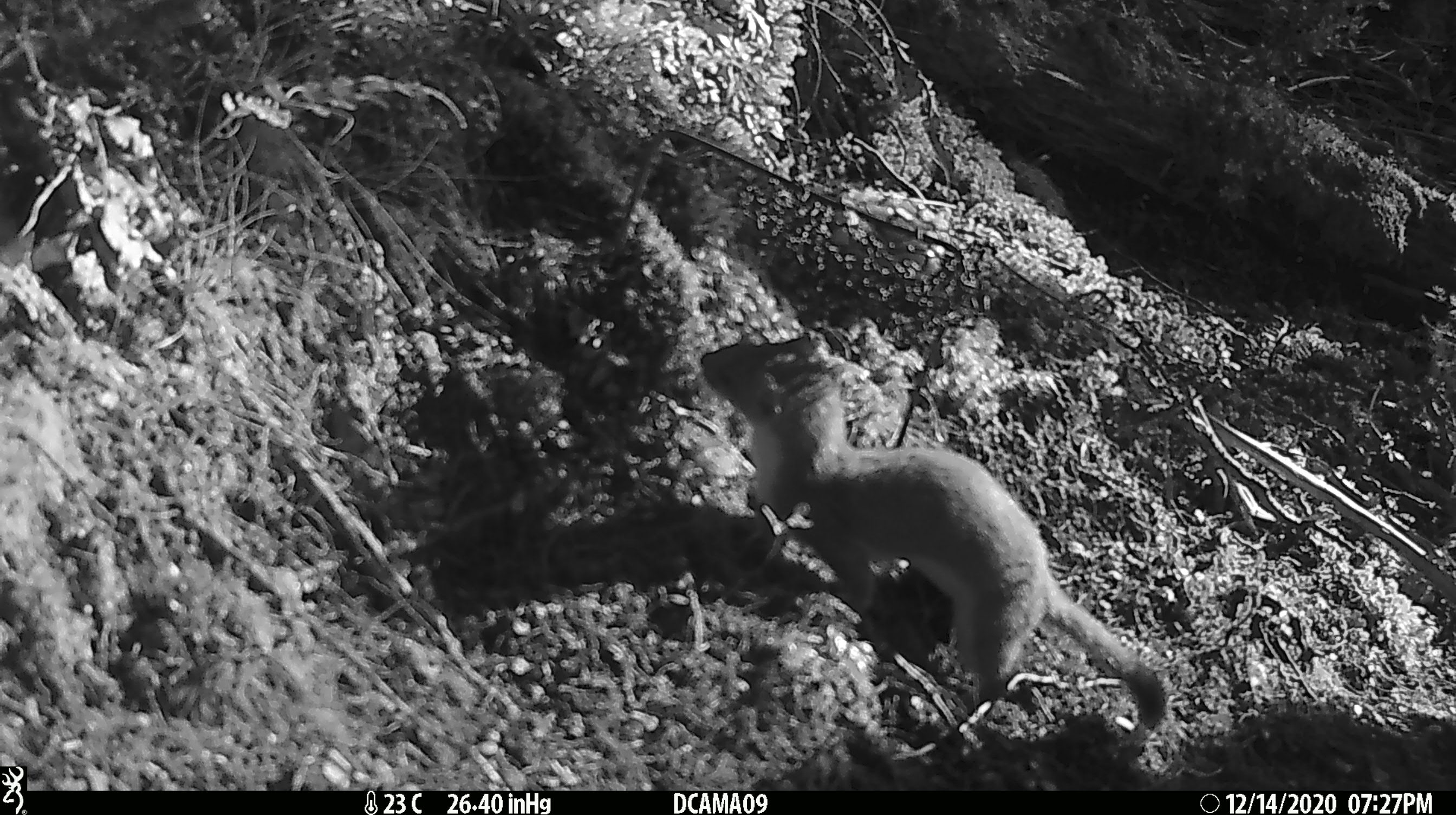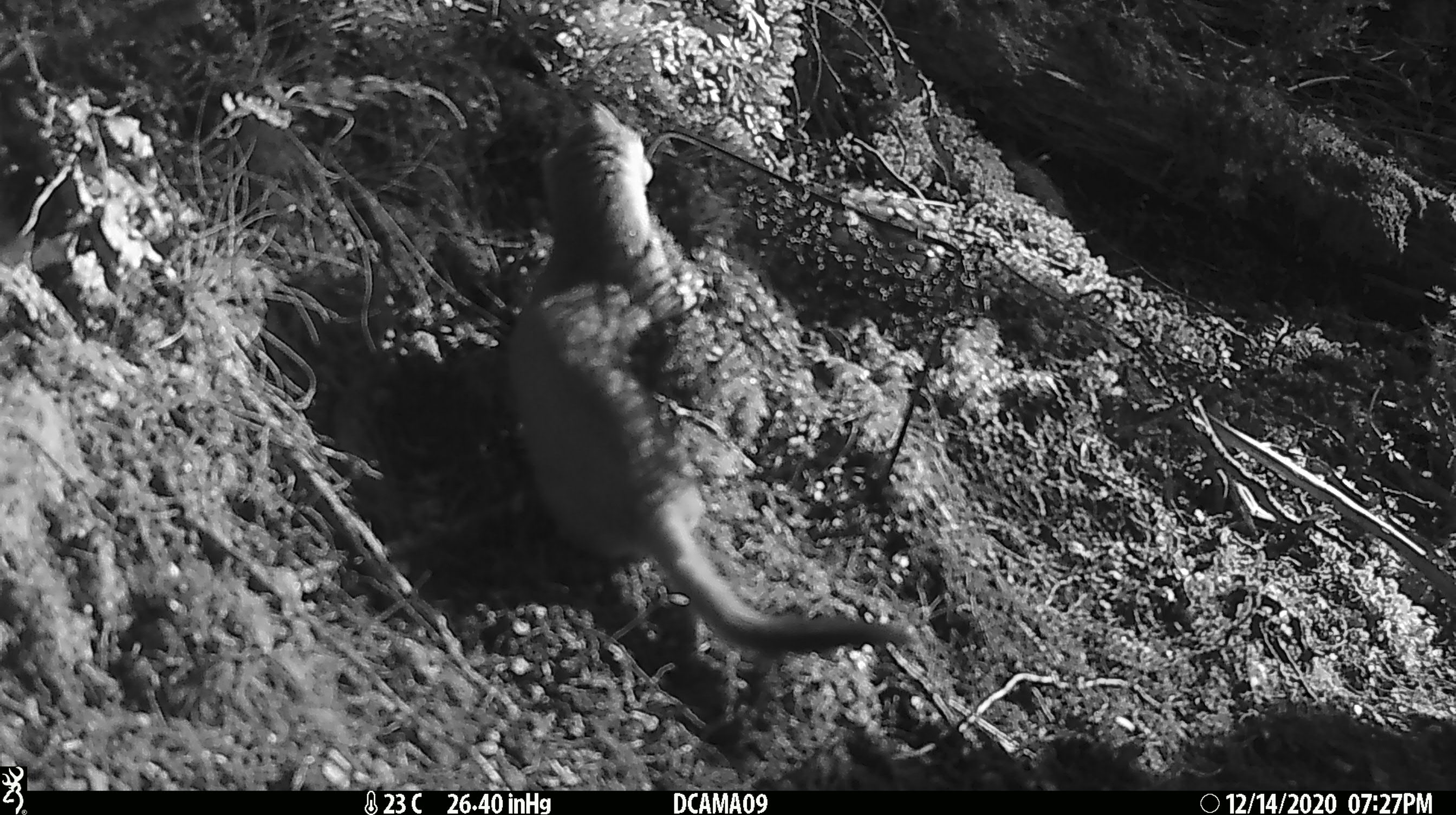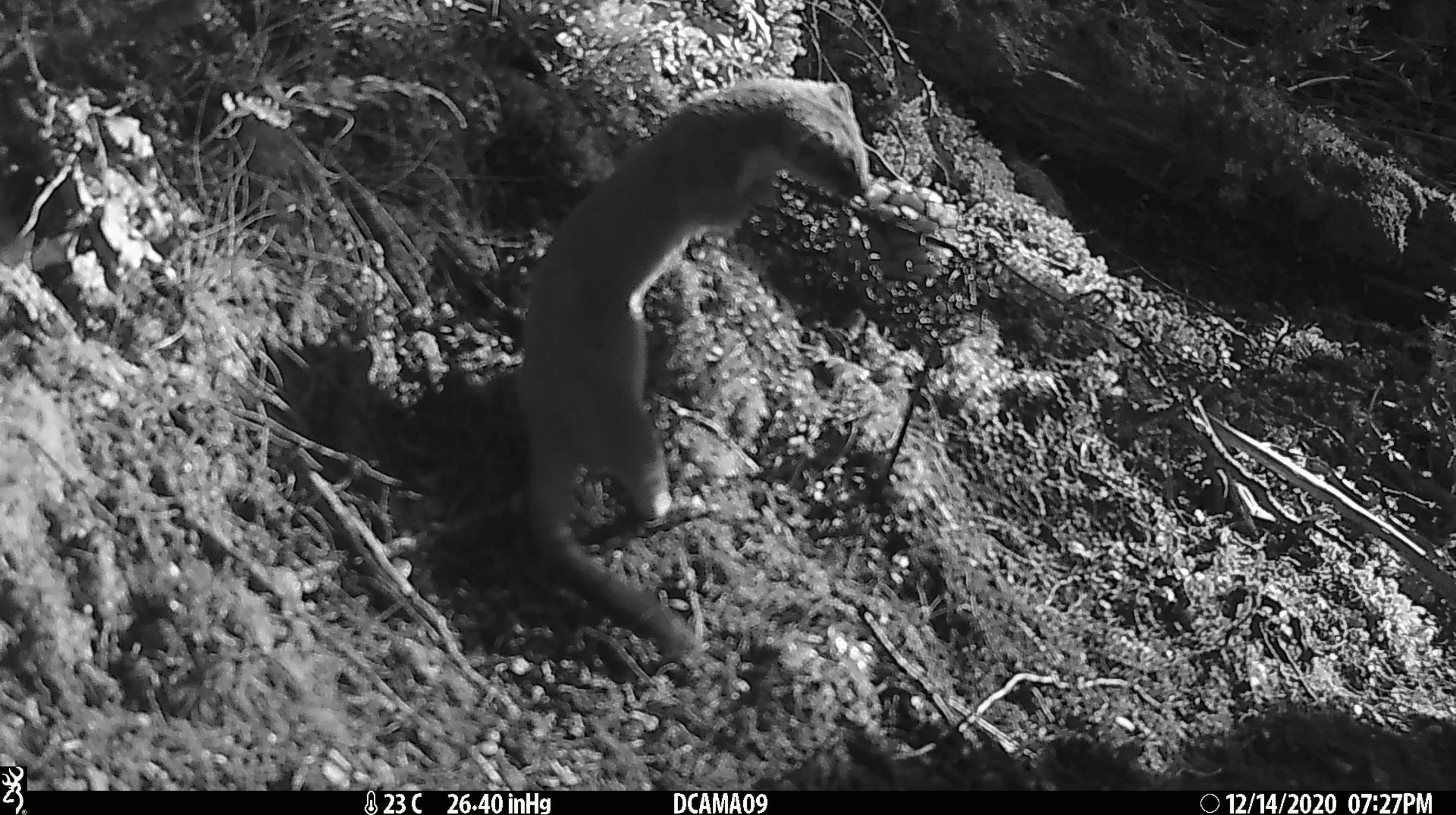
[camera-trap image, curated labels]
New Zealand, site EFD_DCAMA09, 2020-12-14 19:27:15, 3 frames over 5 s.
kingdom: Animalia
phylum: Chordata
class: Mammalia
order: Carnivora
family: Mustelidae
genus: Mustela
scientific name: Mustela erminea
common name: stoat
Stoat (Mustela erminea).